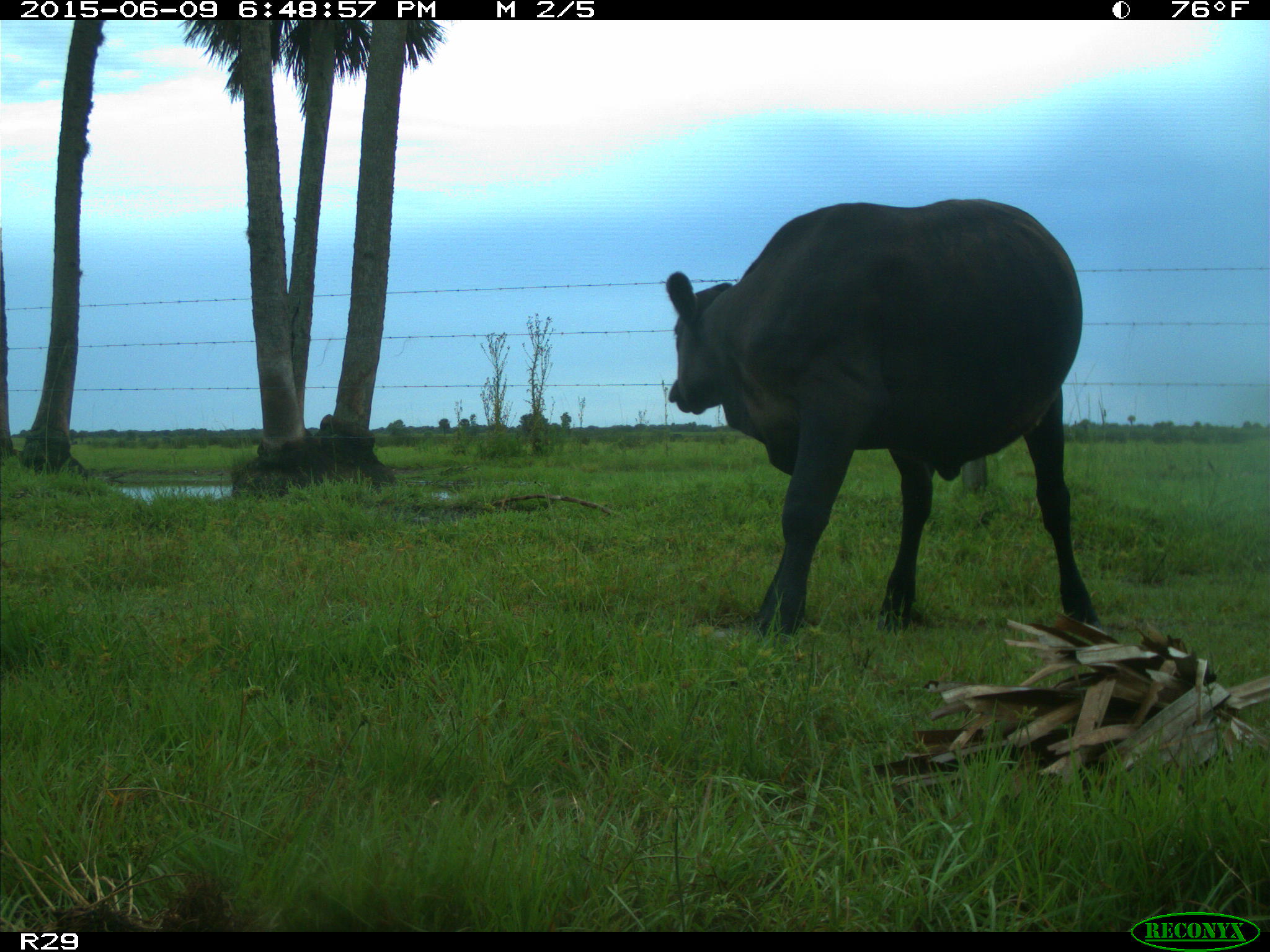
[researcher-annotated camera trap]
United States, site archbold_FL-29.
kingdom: Animalia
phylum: Chordata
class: Mammalia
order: Artiodactyla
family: Bovidae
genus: Bos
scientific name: Bos taurus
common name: domestic cow